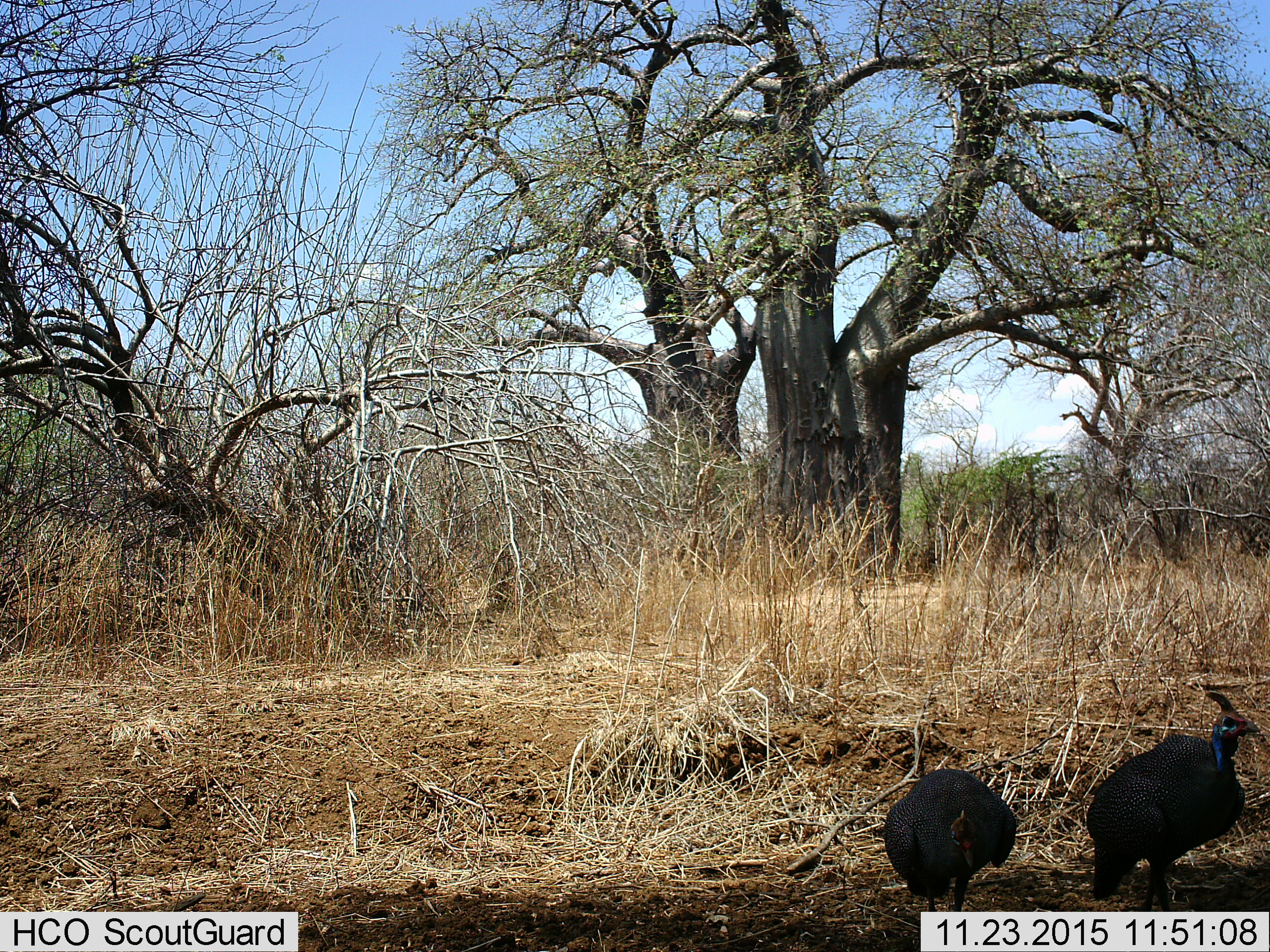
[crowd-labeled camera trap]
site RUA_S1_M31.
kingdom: Animalia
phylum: Chordata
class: Aves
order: Galliformes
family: Numididae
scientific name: Numididae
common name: guineafowl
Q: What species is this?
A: Guineafowl (Numididae).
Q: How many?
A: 2.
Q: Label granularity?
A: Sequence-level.